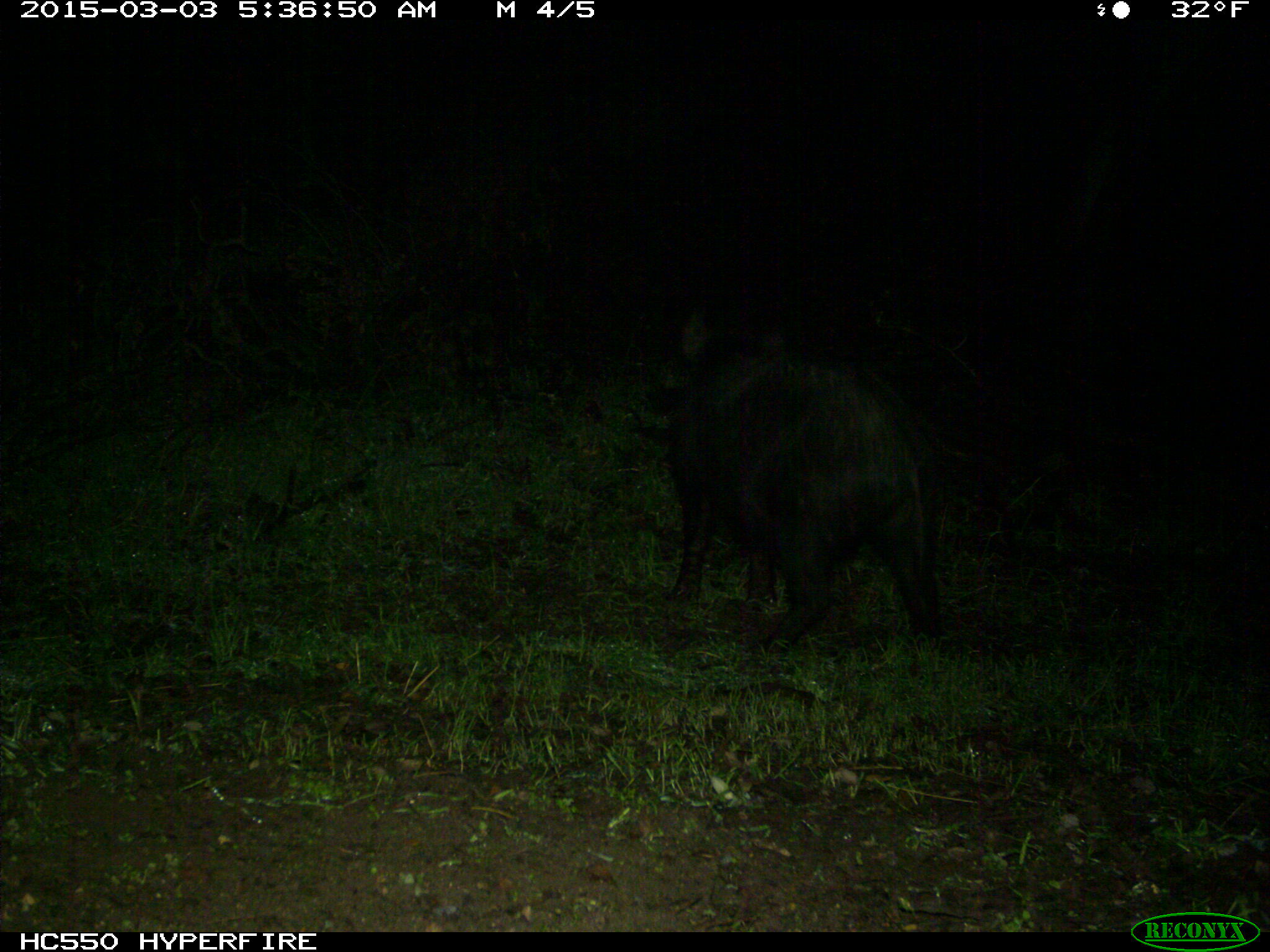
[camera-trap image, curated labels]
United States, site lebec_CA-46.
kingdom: Animalia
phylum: Chordata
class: Mammalia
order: Artiodactyla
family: Suidae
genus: Sus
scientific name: Sus scrofa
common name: wild boar